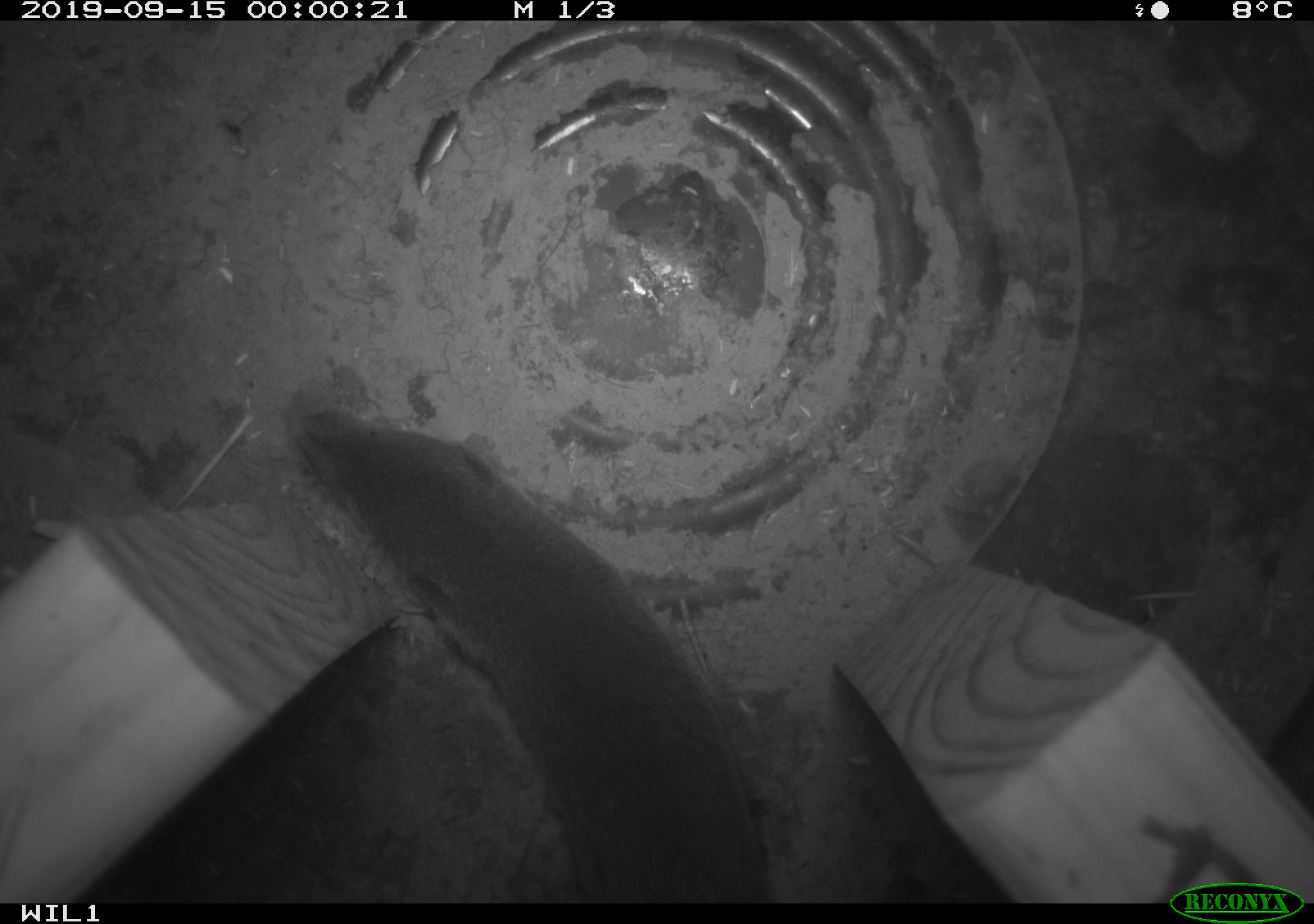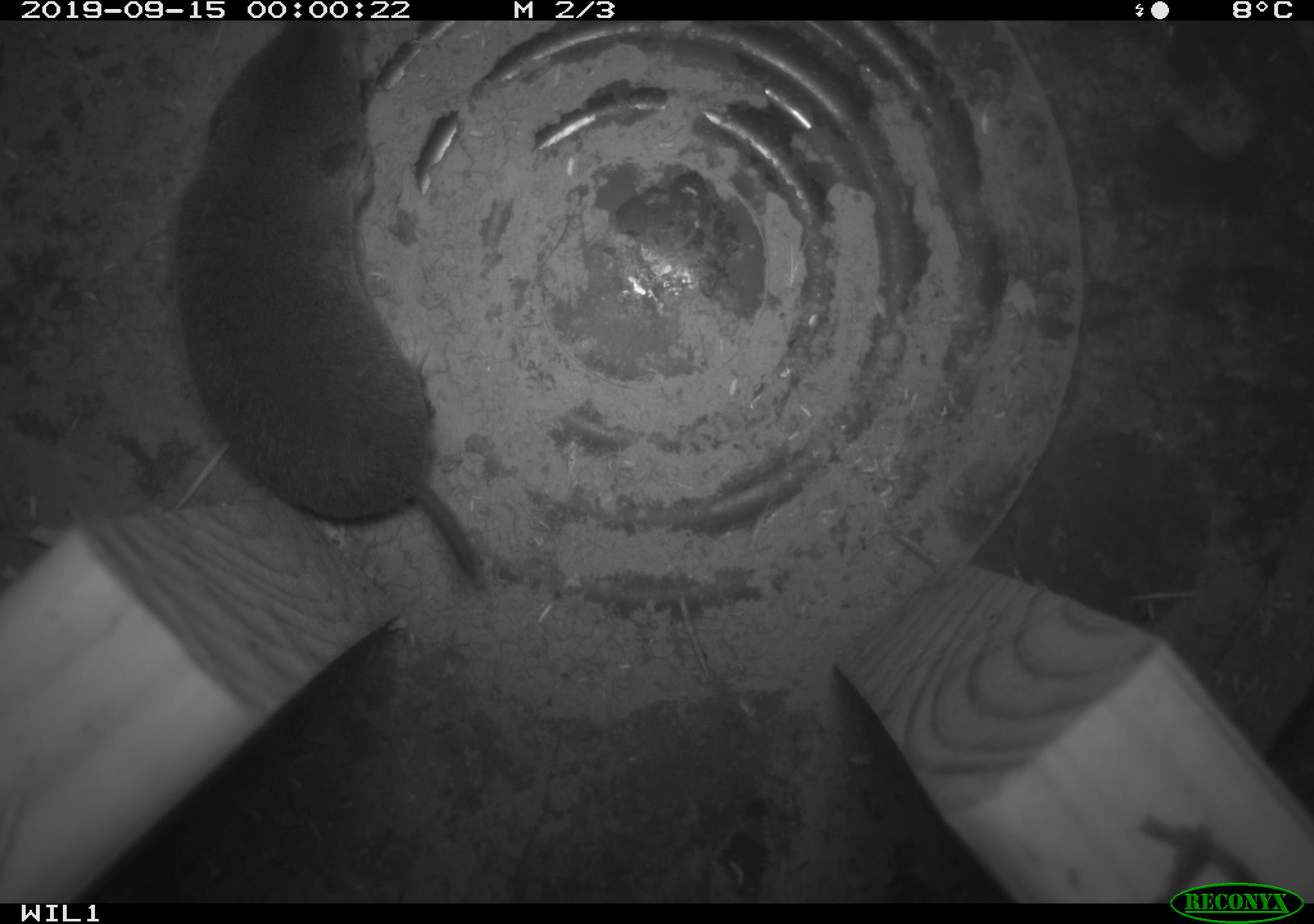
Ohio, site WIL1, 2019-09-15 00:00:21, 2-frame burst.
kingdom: Animalia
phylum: Chordata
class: Mammalia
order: Eulipotyphla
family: Soricidae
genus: Blarina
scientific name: Blarina brevicauda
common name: northern short-tailed shrew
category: n. short-tailed shrew